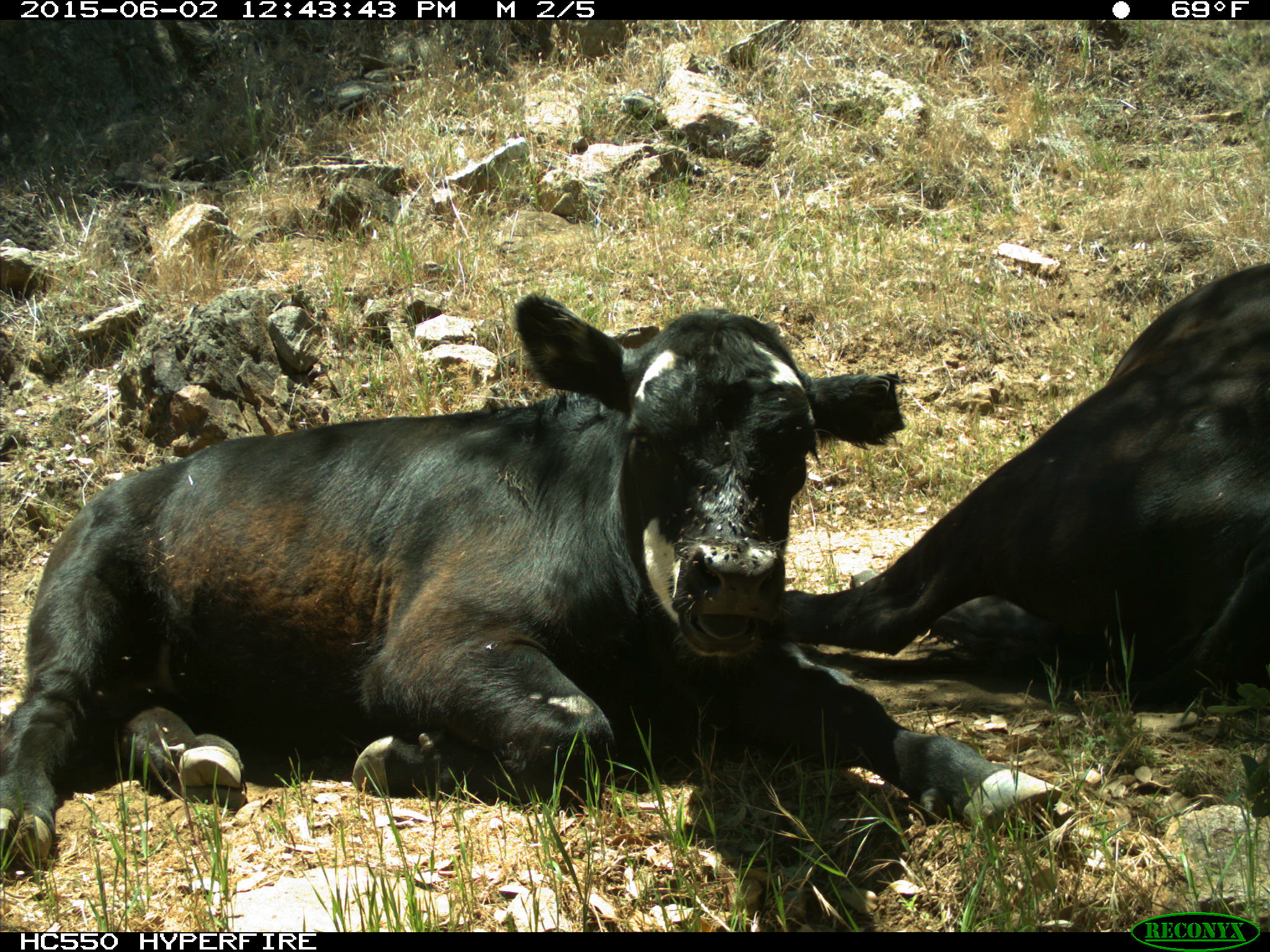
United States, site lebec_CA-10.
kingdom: Animalia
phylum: Chordata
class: Mammalia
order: Artiodactyla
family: Bovidae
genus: Bos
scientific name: Bos taurus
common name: domestic cow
Bos taurus (domestic cow).